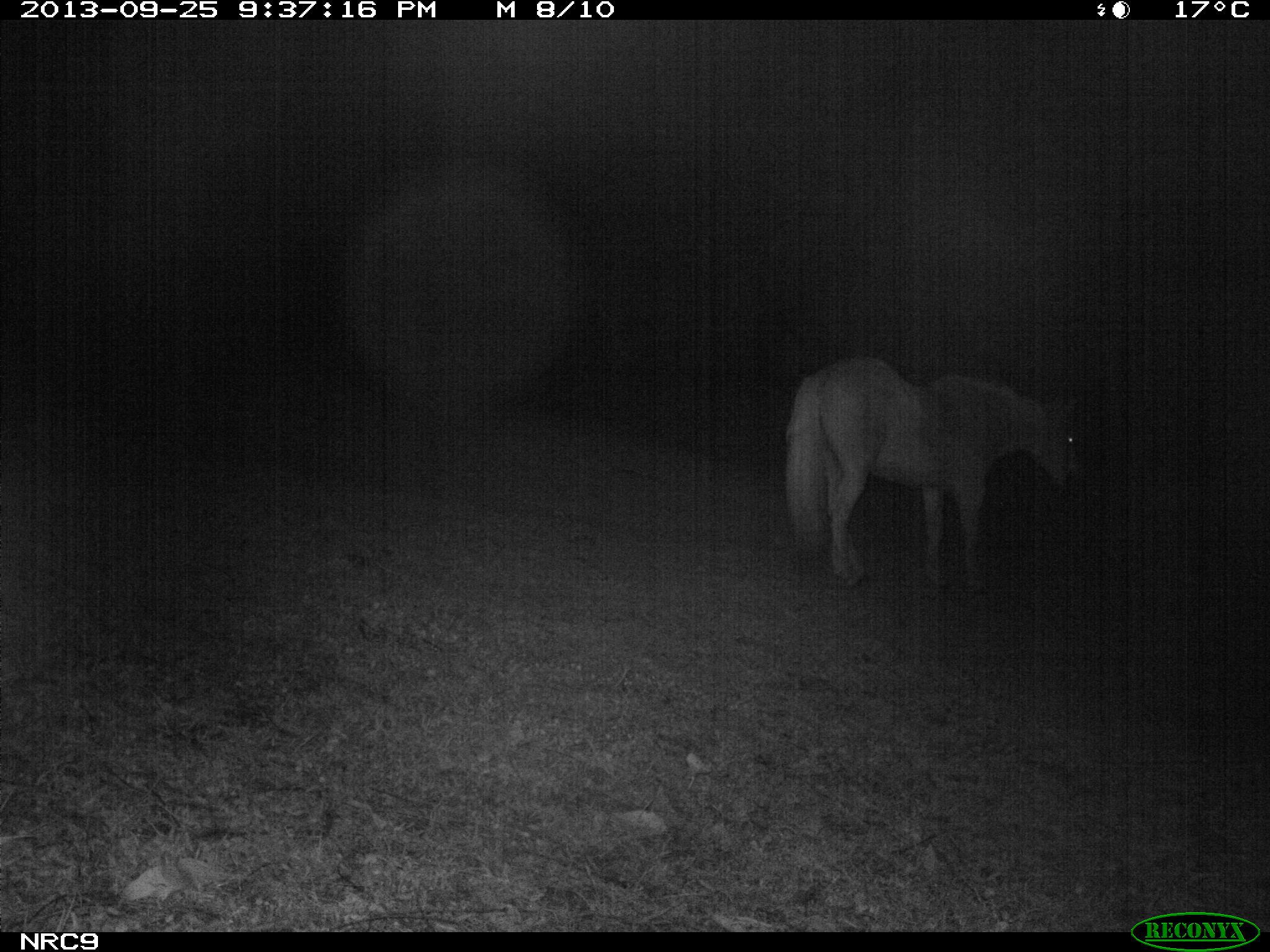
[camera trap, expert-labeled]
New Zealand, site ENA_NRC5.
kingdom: Animalia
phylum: Chordata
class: Mammalia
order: Perissodactyla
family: Equidae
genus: Equus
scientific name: Equus caballus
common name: horse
Horse (Equus caballus).